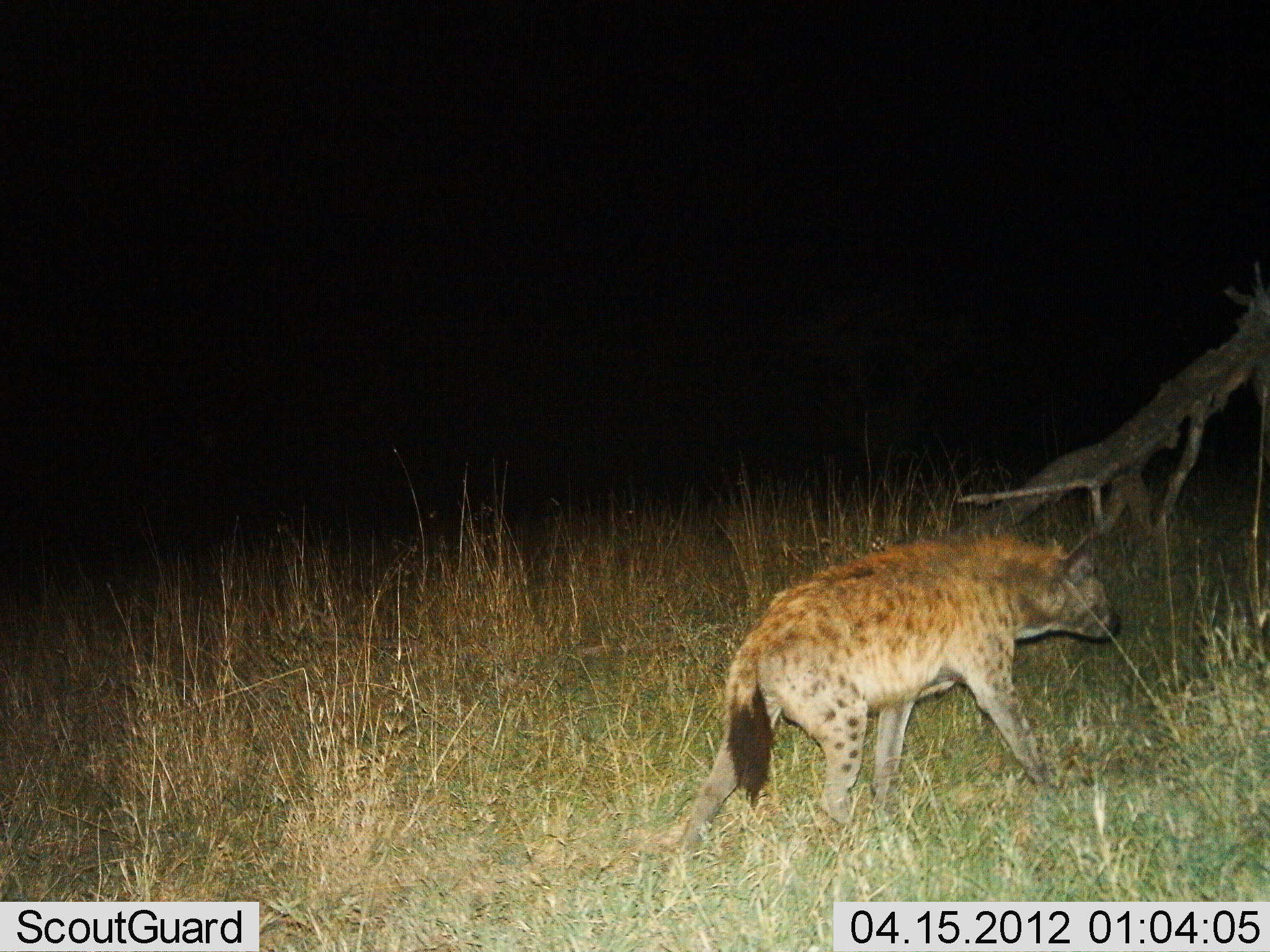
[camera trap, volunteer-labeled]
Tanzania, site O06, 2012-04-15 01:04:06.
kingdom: Animalia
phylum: Chordata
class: Mammalia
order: Carnivora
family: Hyaenidae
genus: Crocuta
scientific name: Crocuta crocuta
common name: spotted hyena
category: hyenaspotted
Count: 1.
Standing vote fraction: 9%.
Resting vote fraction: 0%.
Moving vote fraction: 91%.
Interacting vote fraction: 0%.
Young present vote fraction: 0%.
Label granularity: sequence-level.